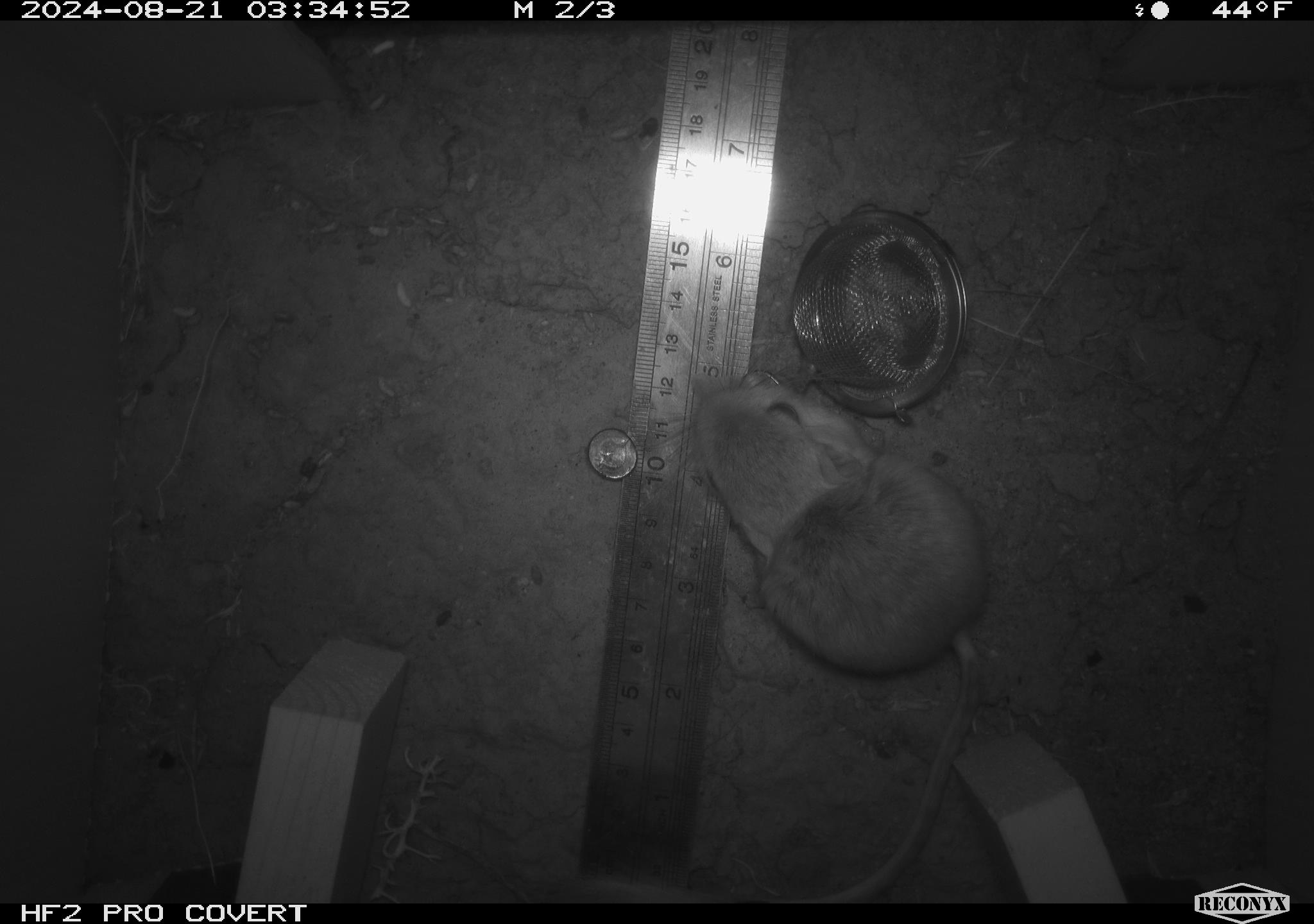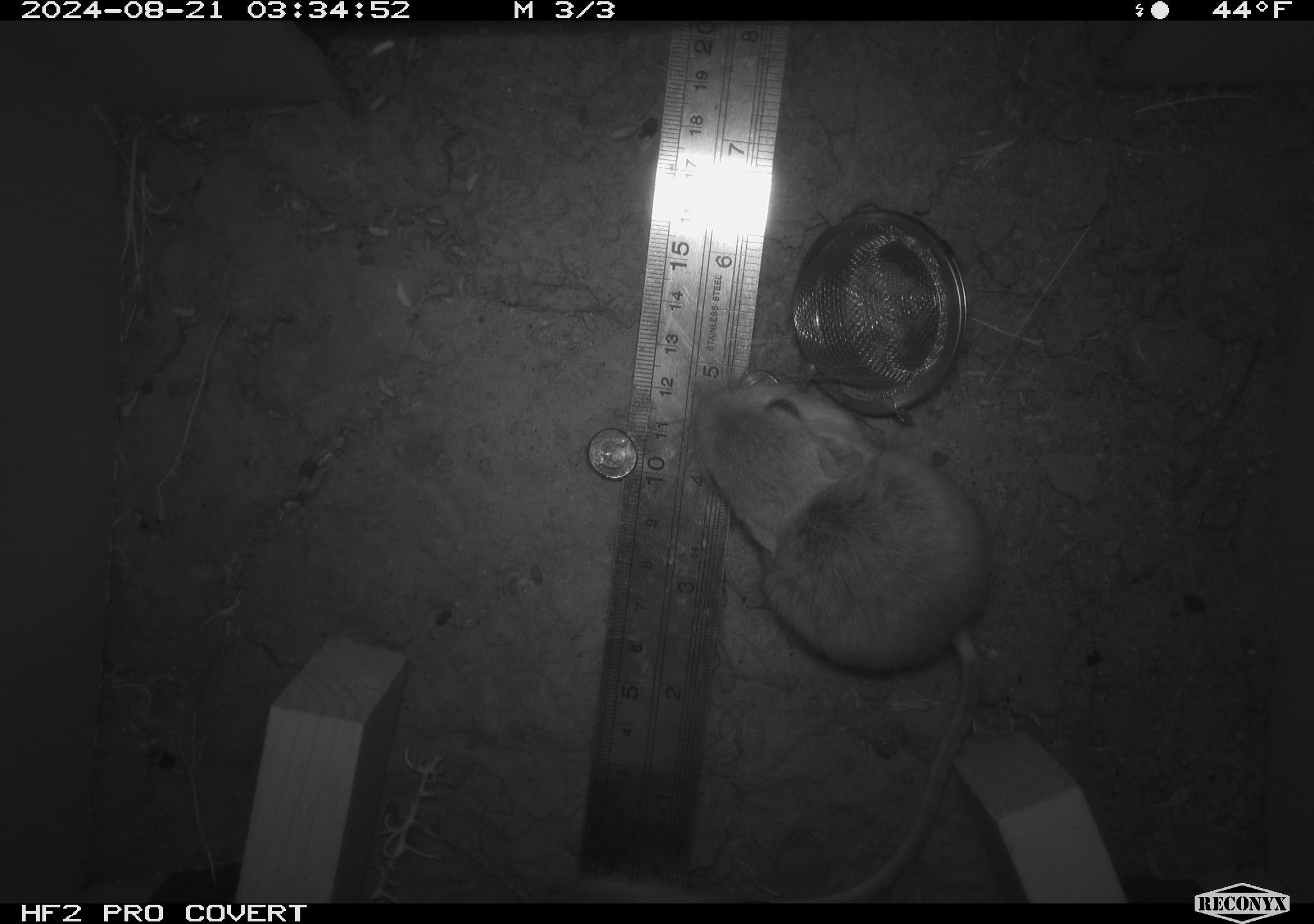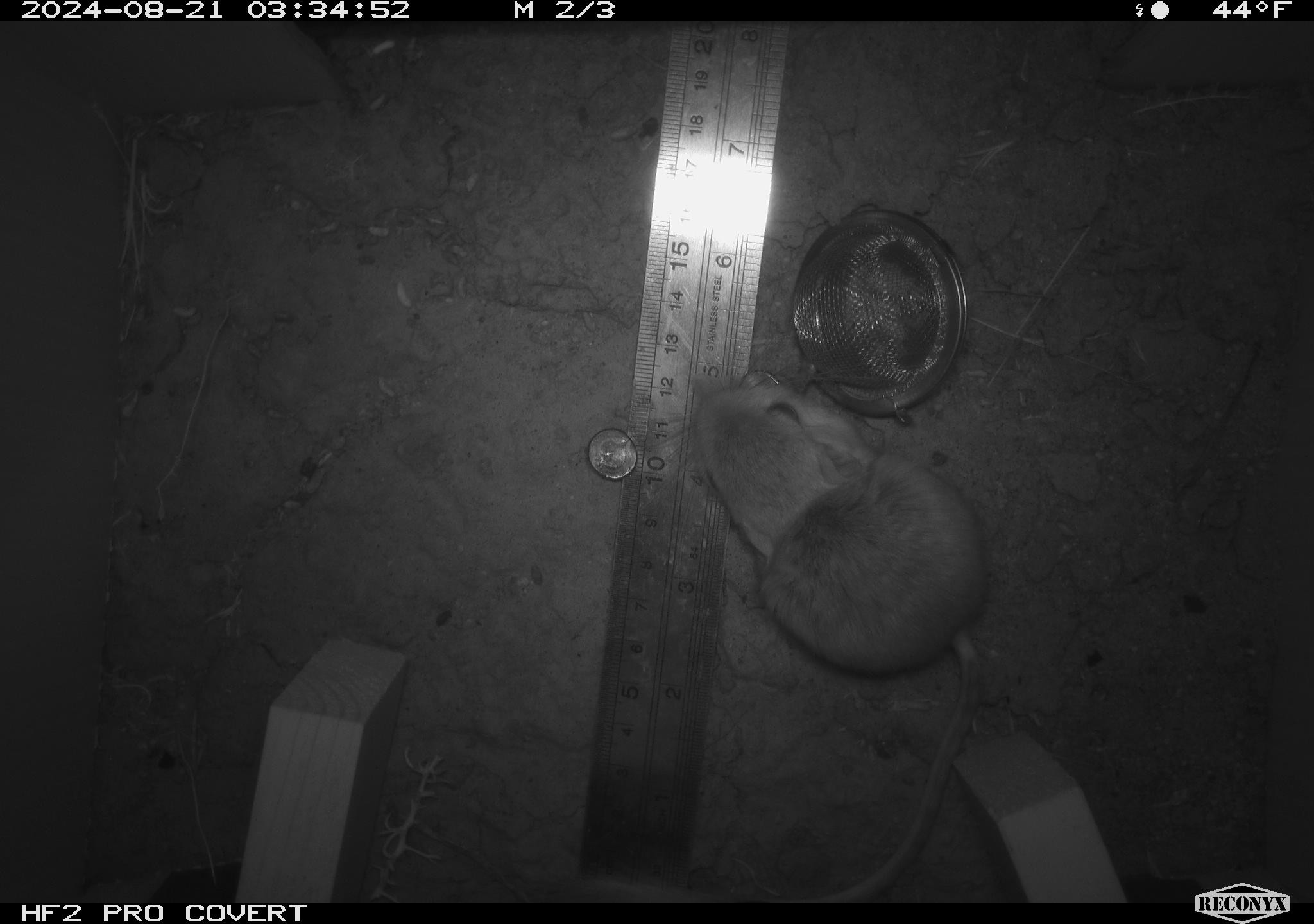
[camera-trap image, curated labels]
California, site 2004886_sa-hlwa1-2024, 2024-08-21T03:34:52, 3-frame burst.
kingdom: Animalia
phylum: Chordata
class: Mammalia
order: Rodentia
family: Heteromyidae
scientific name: Heteromyidae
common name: kangaroo rats and pocket mice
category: heteromyidae family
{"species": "heteromyidae family (kangaroo rats and pocket mice) (Heteromyidae)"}